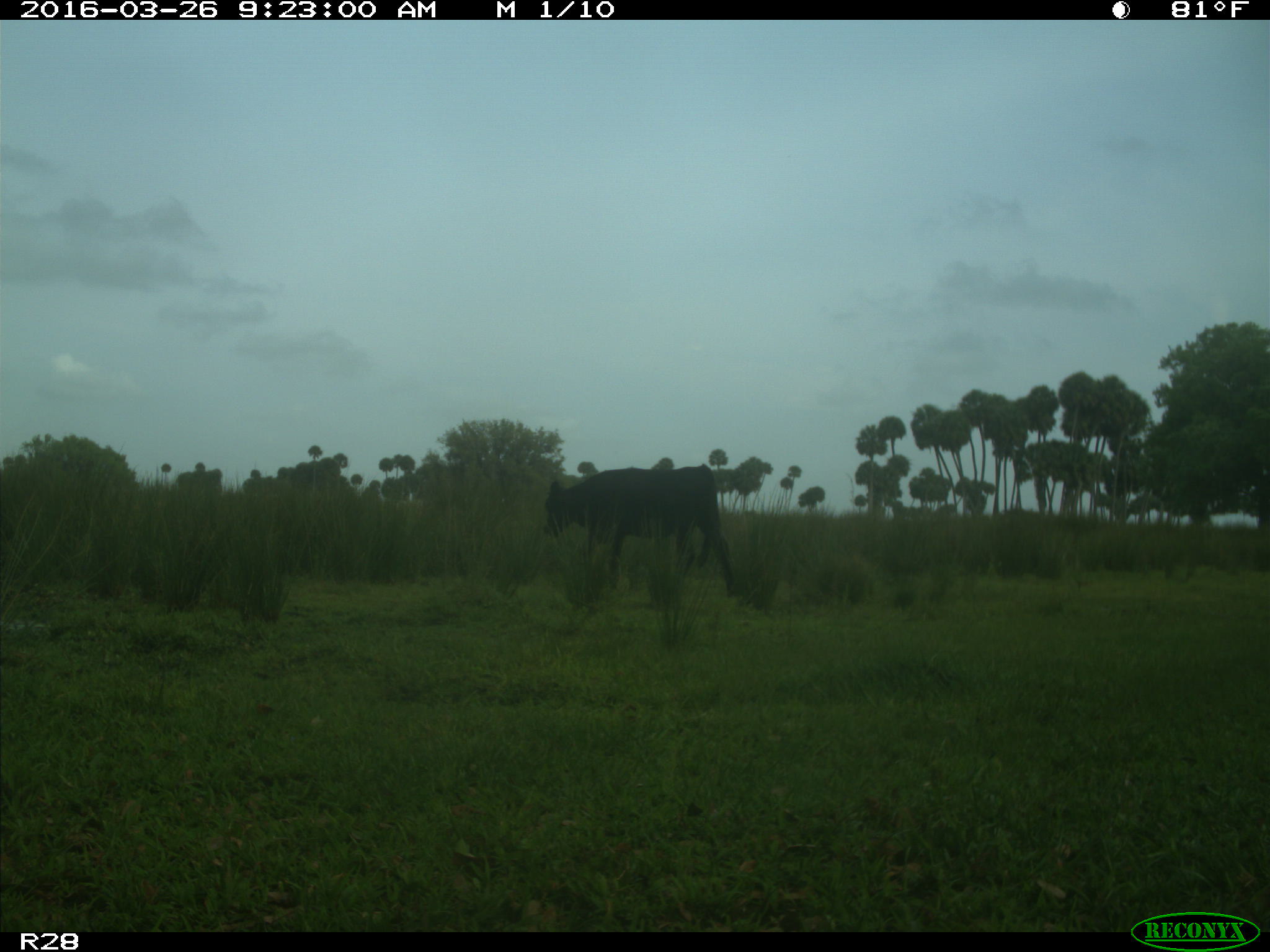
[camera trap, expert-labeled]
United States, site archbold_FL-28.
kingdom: Animalia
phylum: Chordata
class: Mammalia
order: Artiodactyla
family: Bovidae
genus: Bos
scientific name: Bos taurus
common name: domestic cow